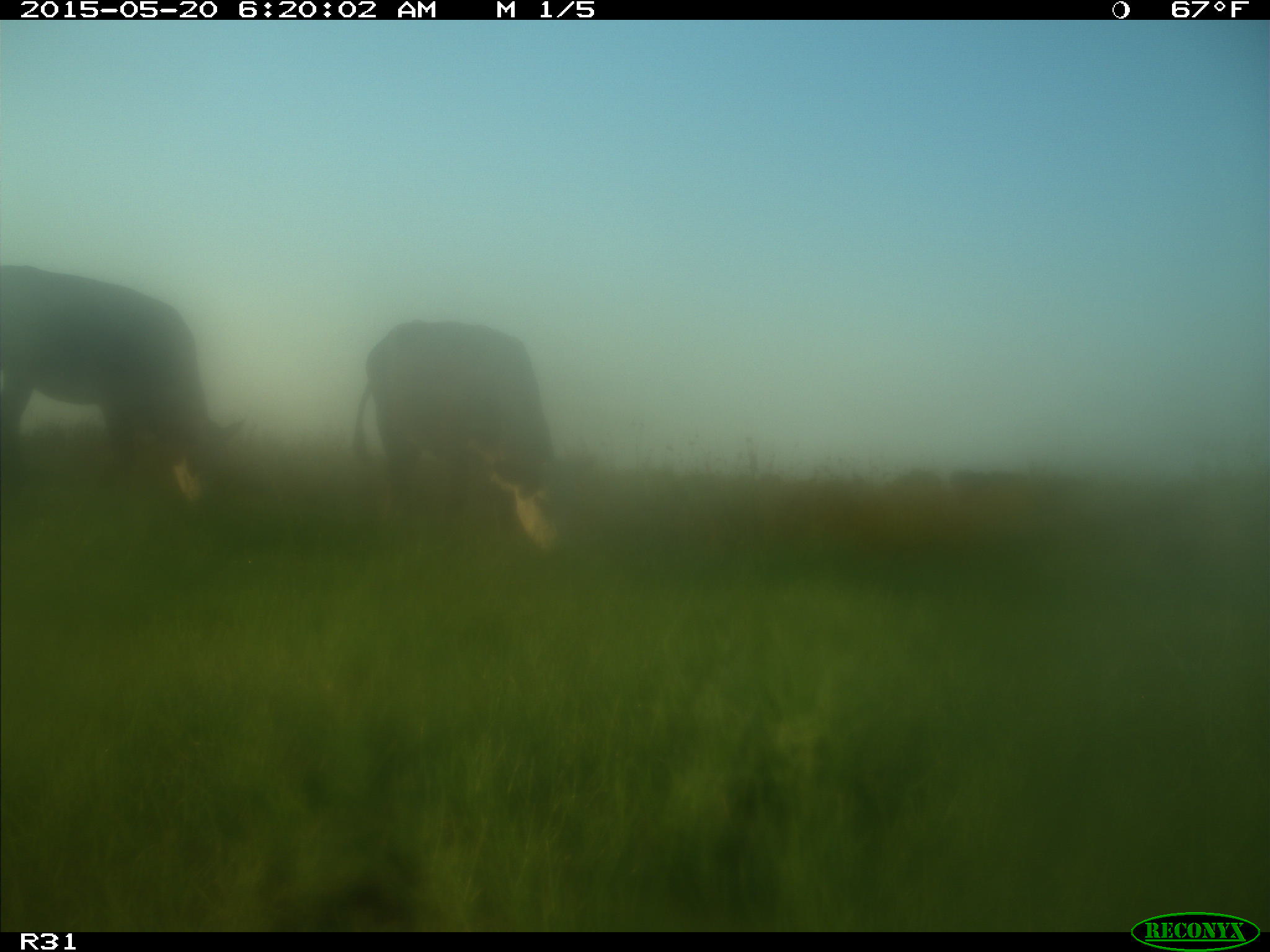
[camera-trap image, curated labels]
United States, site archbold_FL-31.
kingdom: Animalia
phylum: Chordata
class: Mammalia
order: Artiodactyla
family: Bovidae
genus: Bos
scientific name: Bos taurus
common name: domestic cow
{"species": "Bos taurus (domestic cow)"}